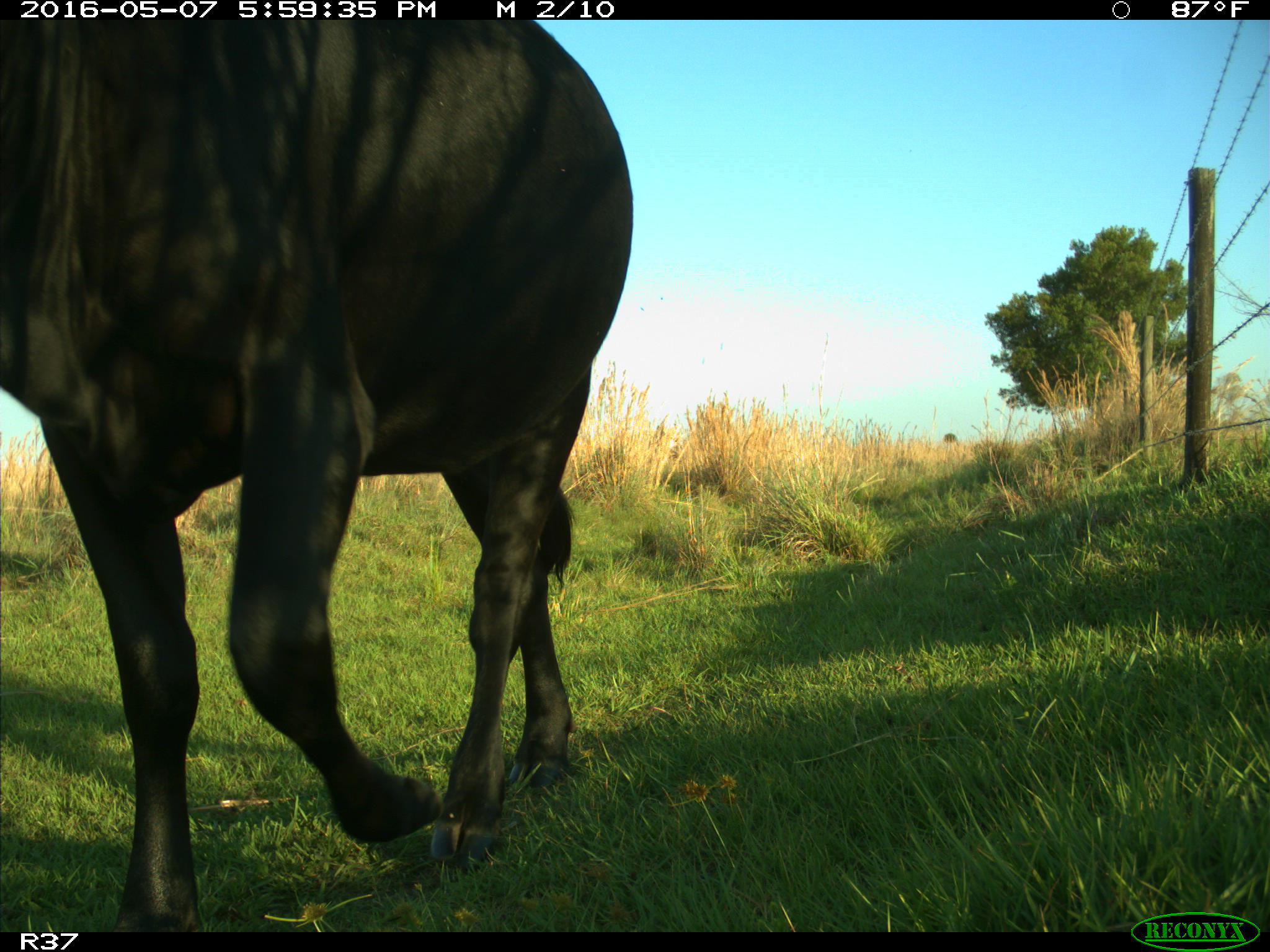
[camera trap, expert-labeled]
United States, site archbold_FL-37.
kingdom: Animalia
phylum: Chordata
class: Mammalia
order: Artiodactyla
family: Bovidae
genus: Bos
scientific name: Bos taurus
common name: domestic cow